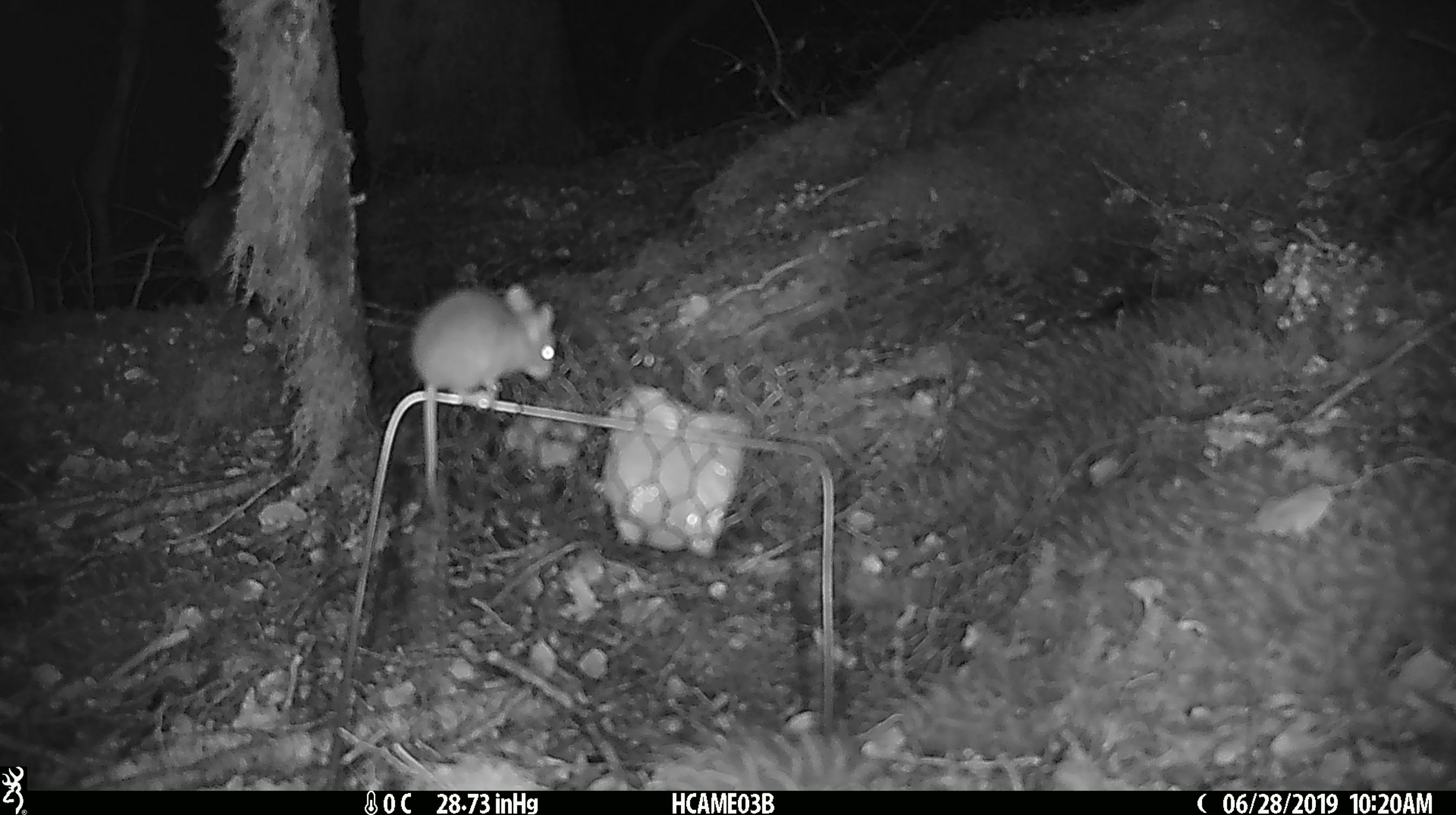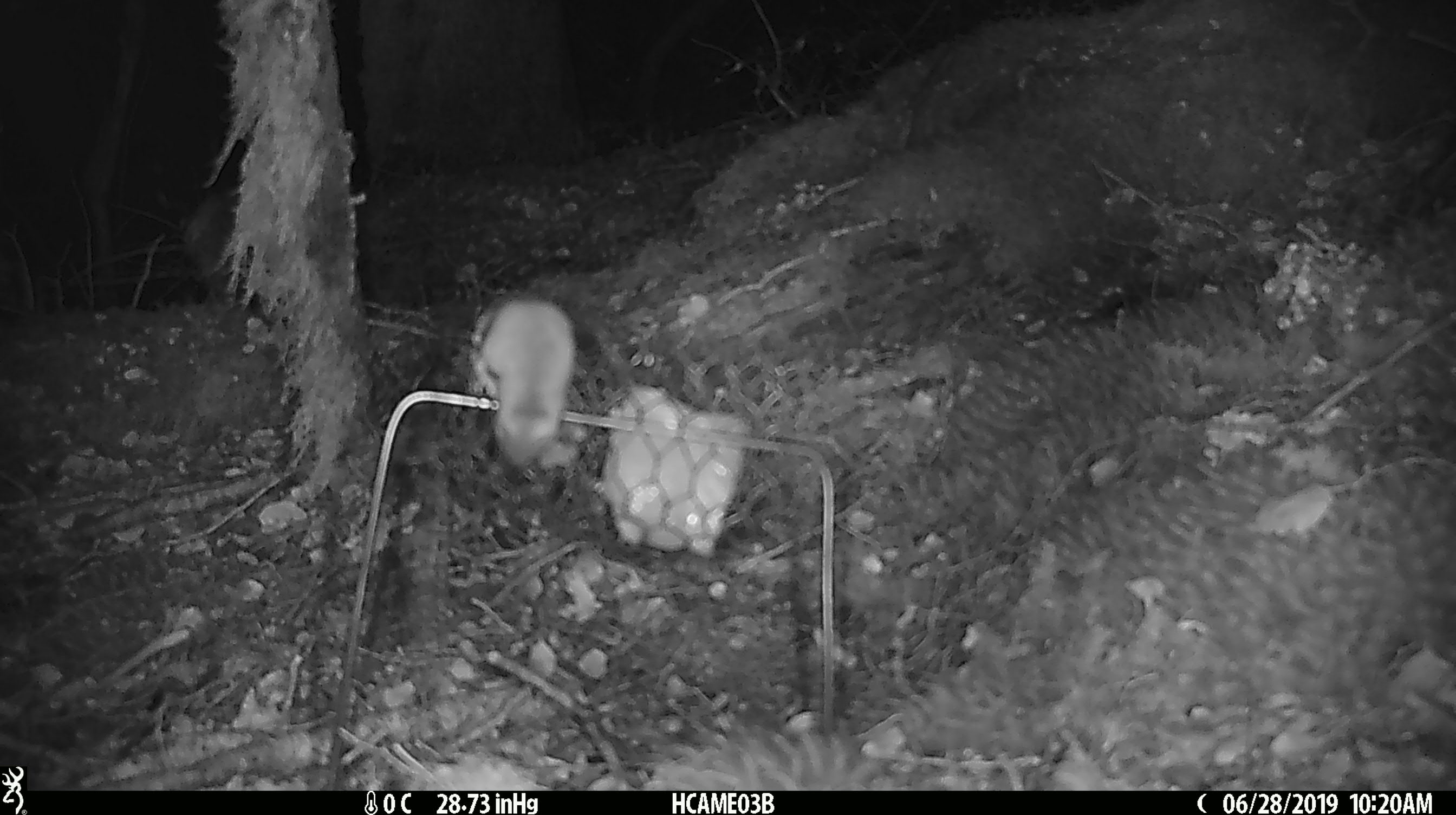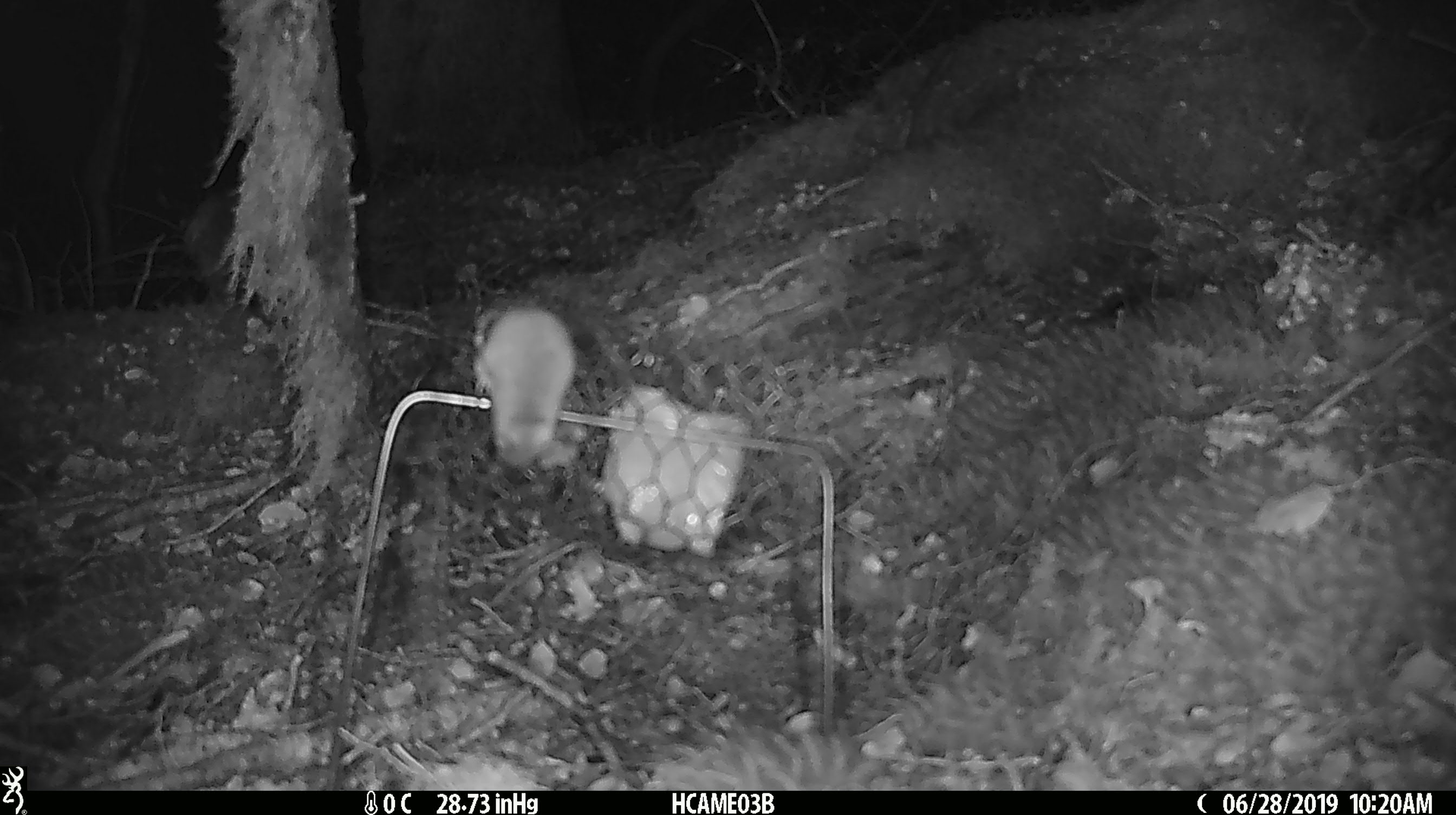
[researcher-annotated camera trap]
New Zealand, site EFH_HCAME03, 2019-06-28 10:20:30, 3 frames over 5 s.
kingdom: Animalia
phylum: Chordata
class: Mammalia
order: Rodentia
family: Muridae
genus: Mus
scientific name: Mus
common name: mouse